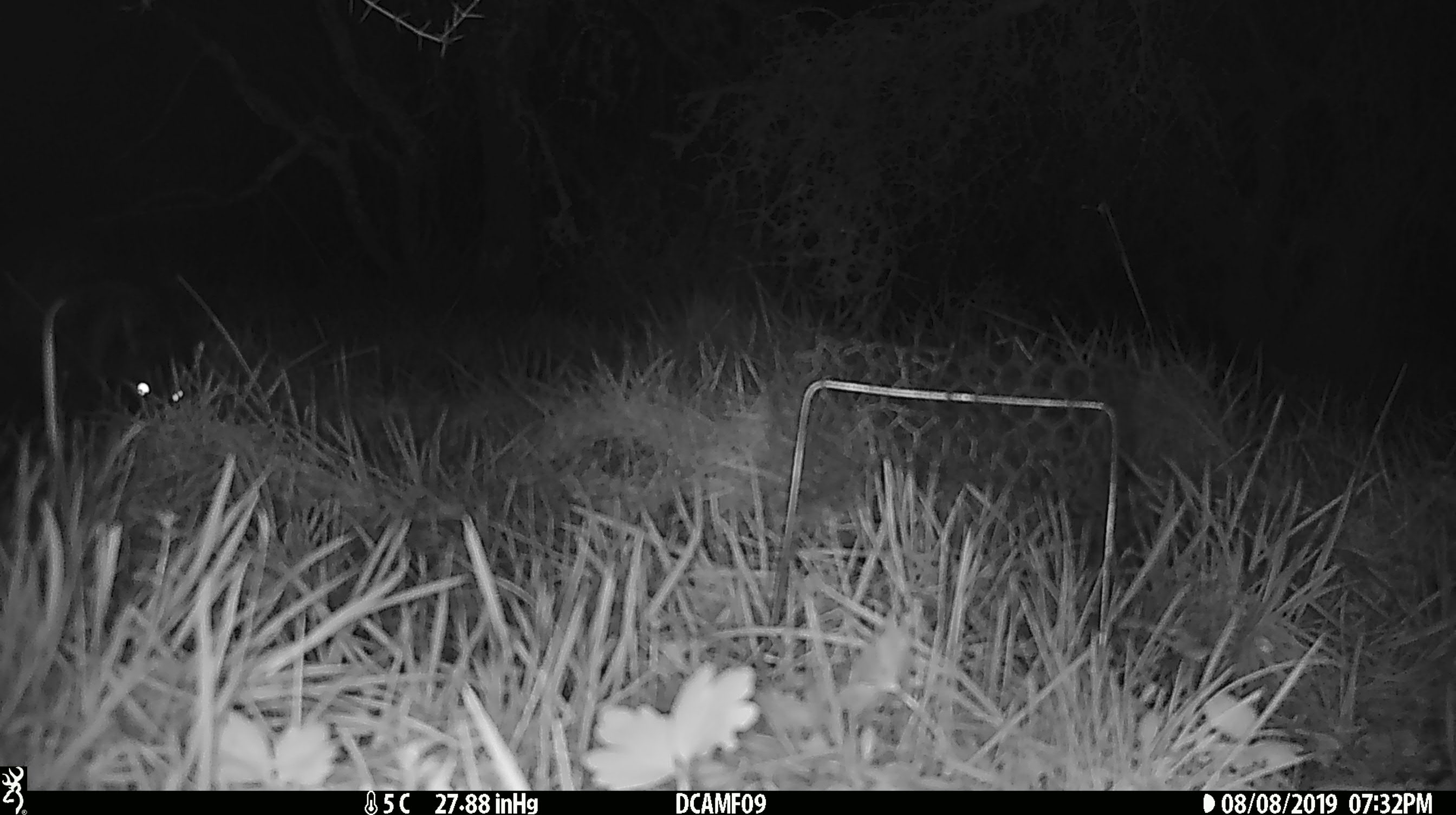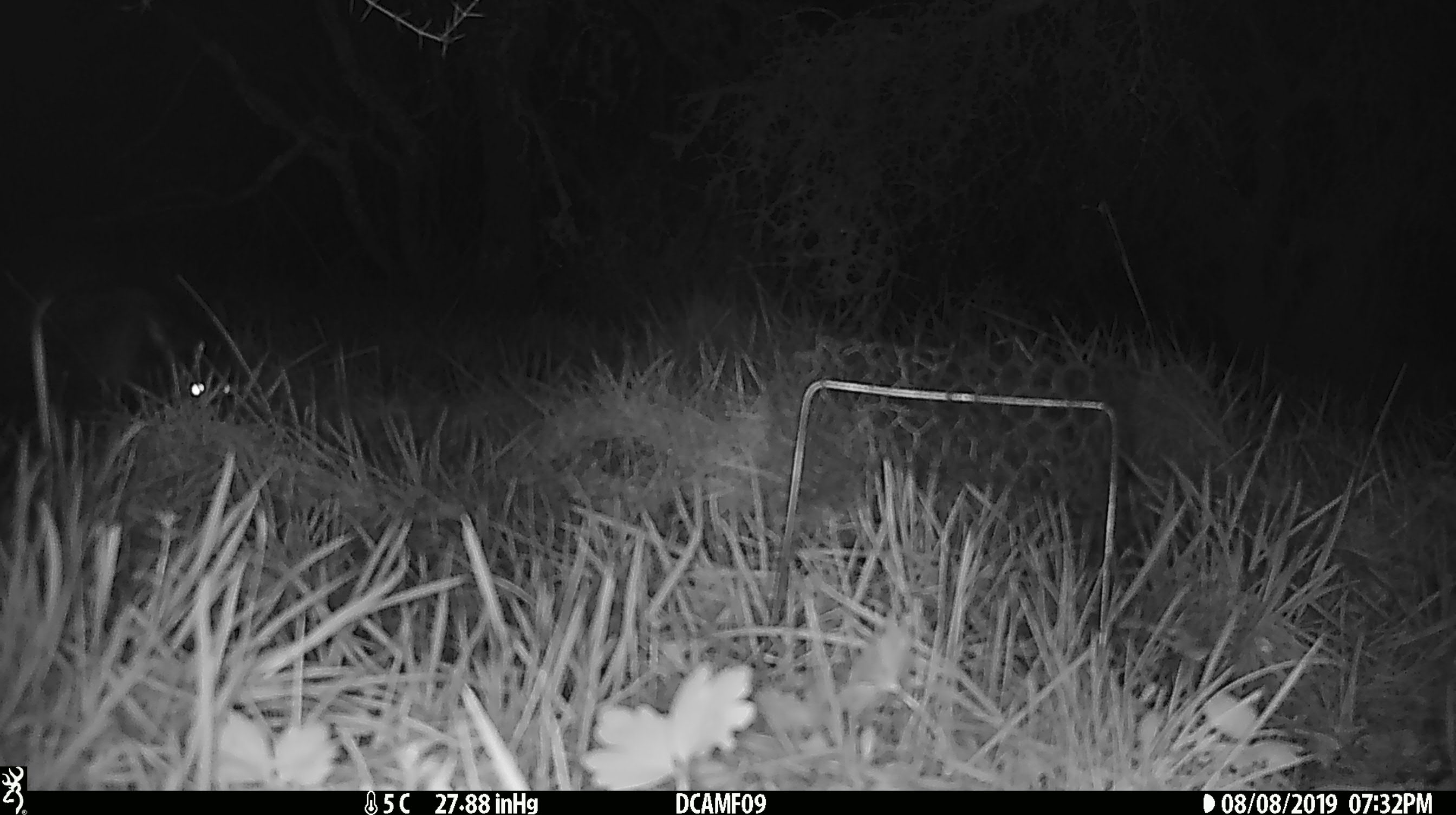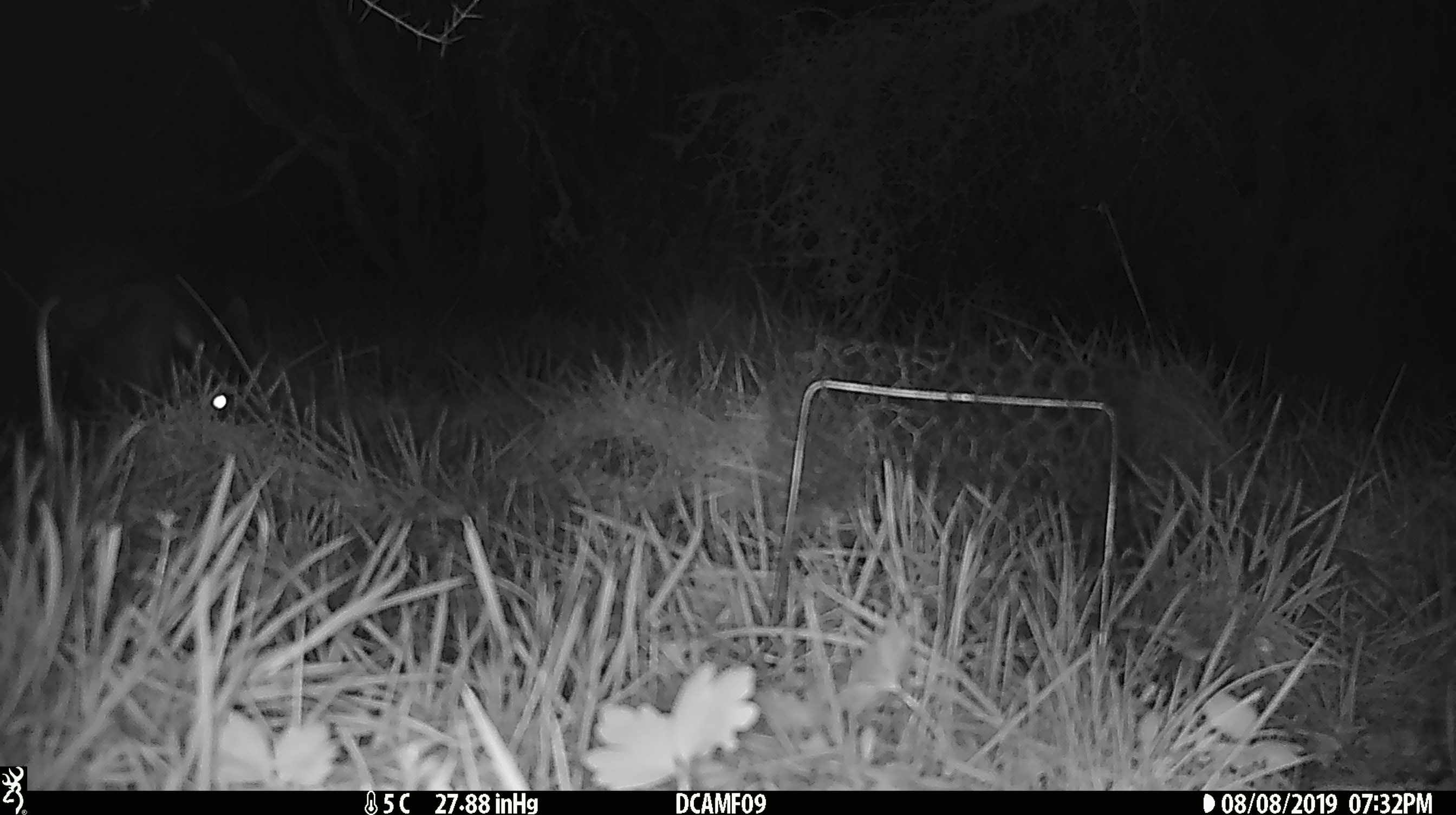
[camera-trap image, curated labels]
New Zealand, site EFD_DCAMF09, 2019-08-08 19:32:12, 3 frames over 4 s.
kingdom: Animalia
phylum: Chordata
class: Mammalia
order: Diprotodontia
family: Phalangeridae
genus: Trichosurus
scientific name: Trichosurus vulpecula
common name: common brushtail possum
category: possum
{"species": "possum (common brushtail possum) (Trichosurus vulpecula)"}